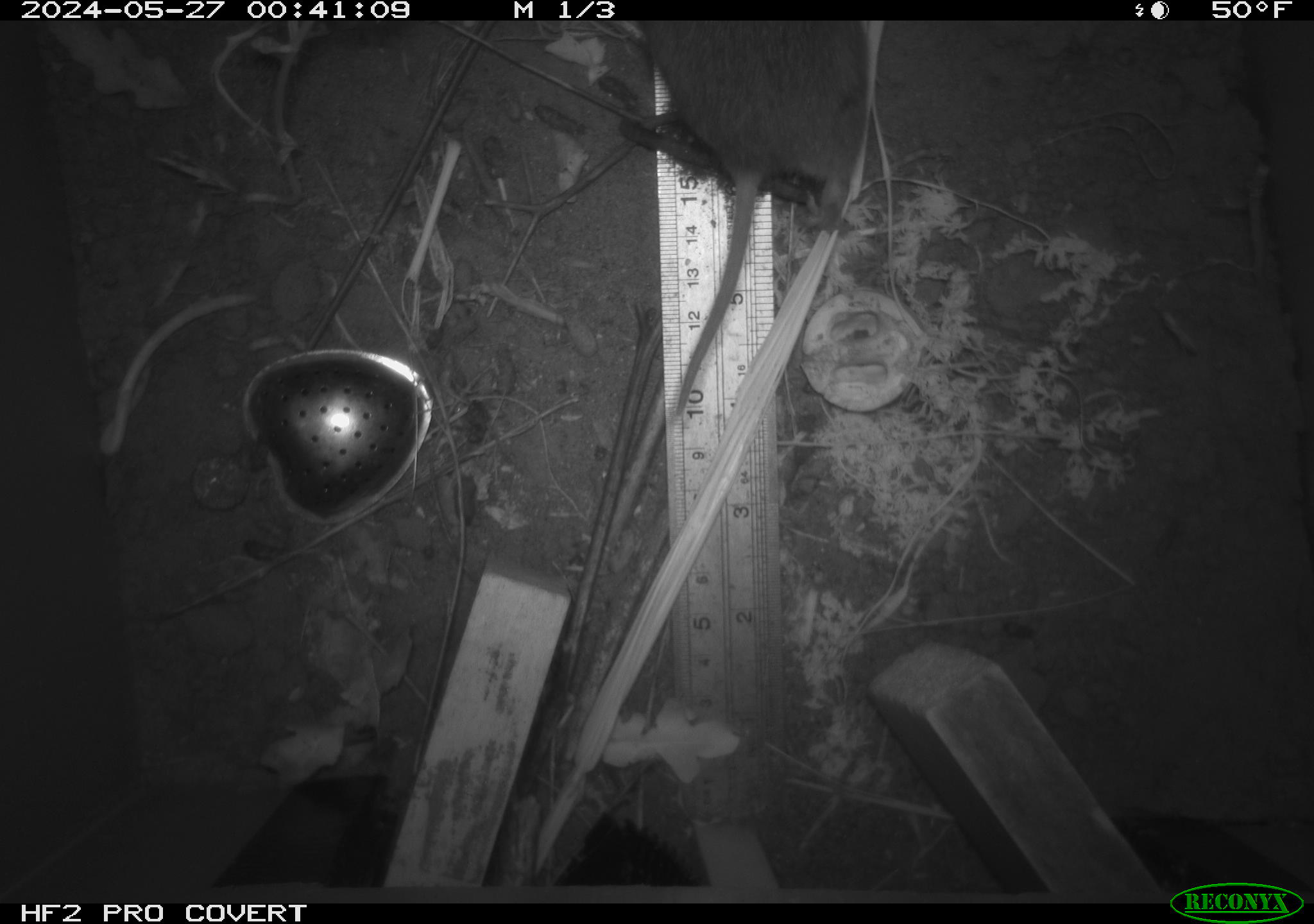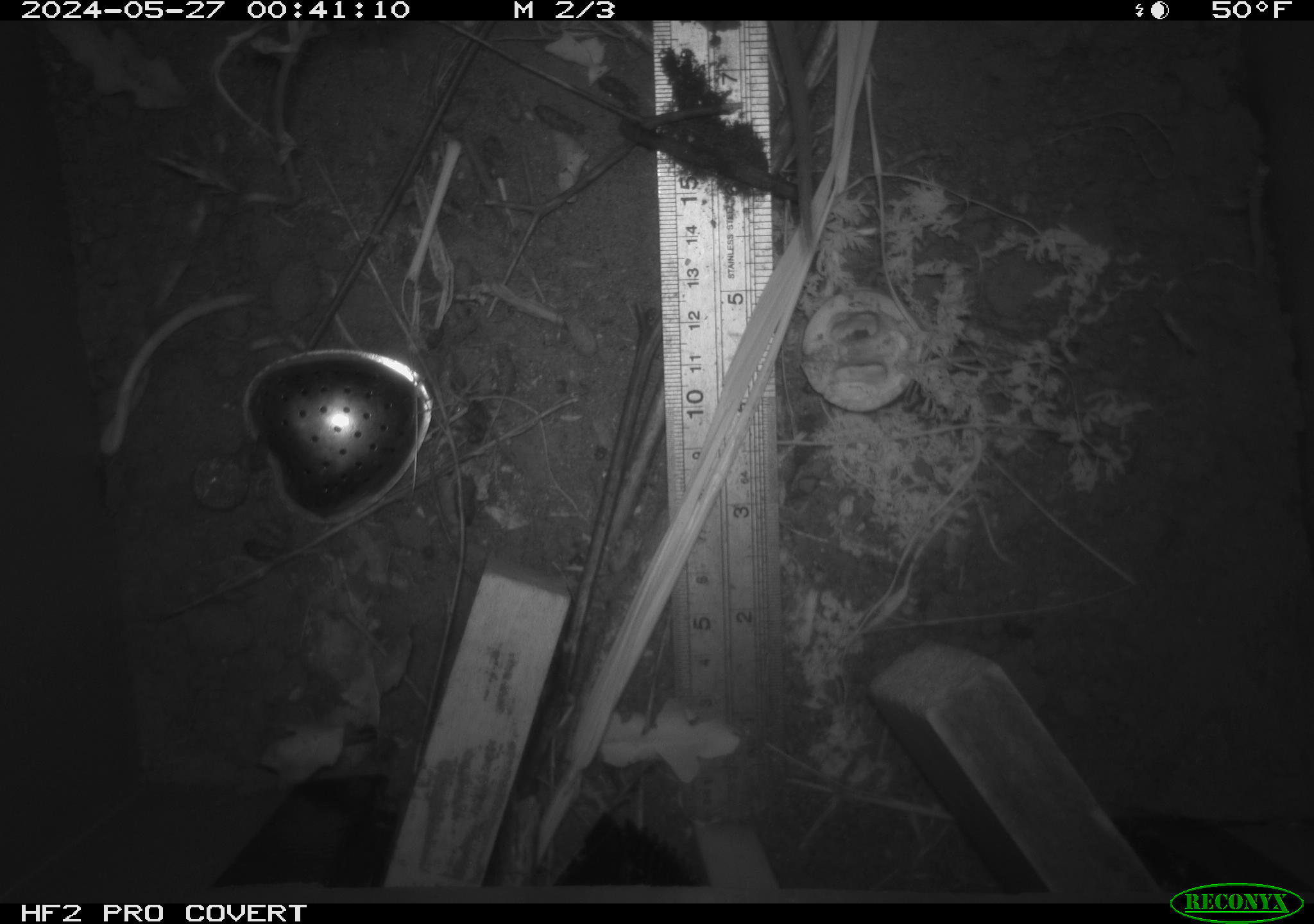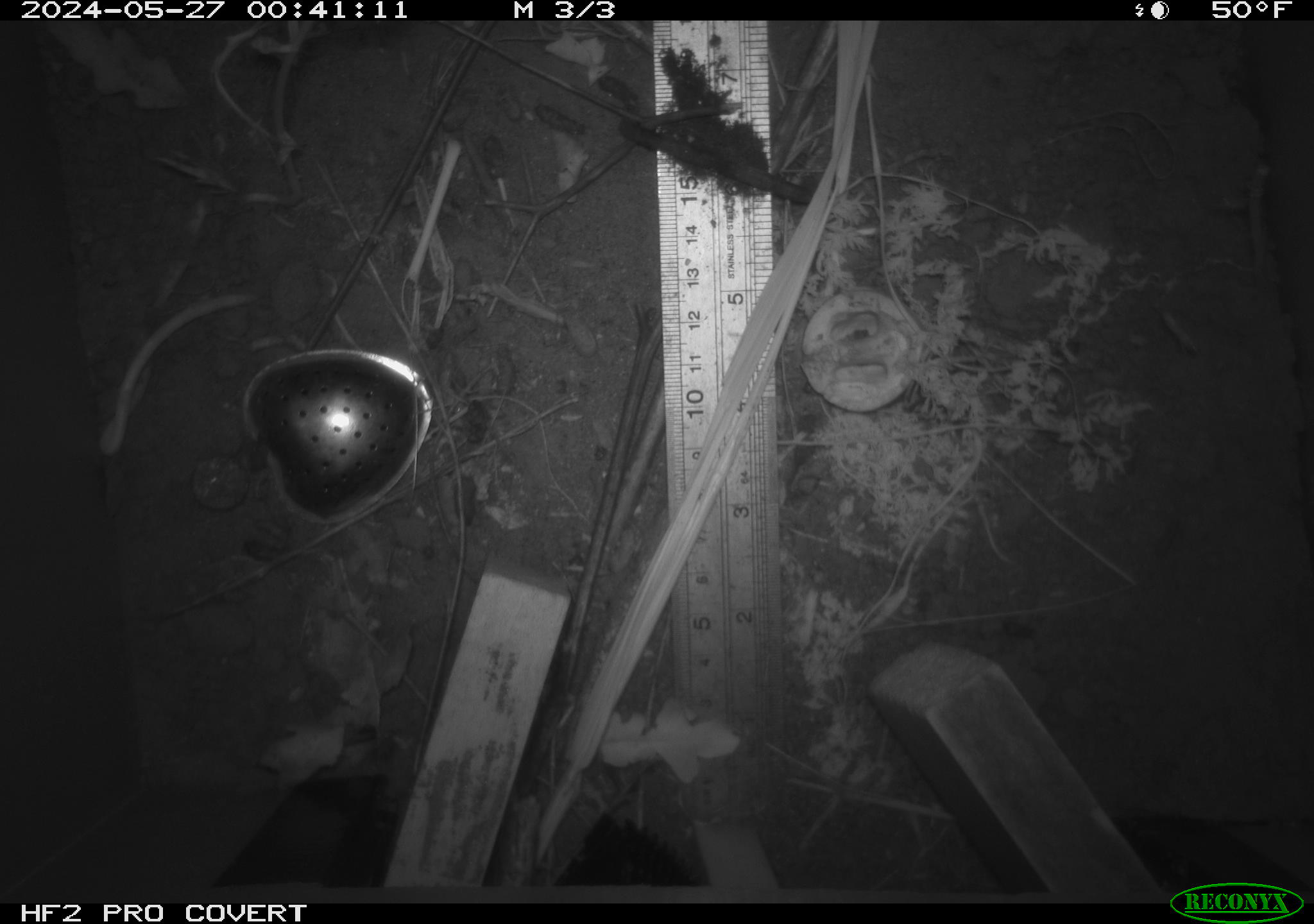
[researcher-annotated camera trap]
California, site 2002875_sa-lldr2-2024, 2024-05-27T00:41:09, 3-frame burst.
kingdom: Animalia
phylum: Chordata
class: Mammalia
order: Rodentia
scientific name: Rodentia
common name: rodent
Rodent (Rodentia).